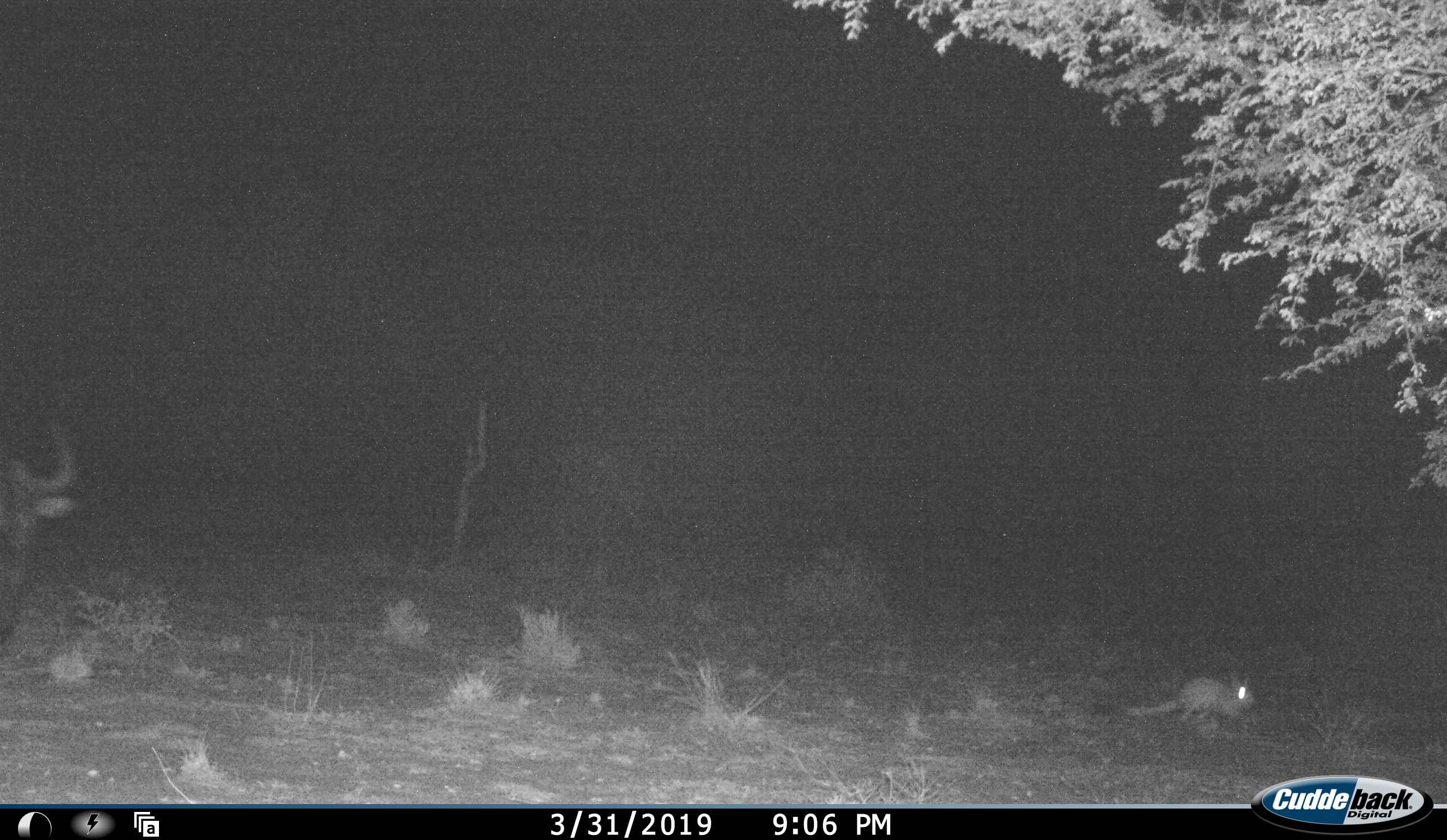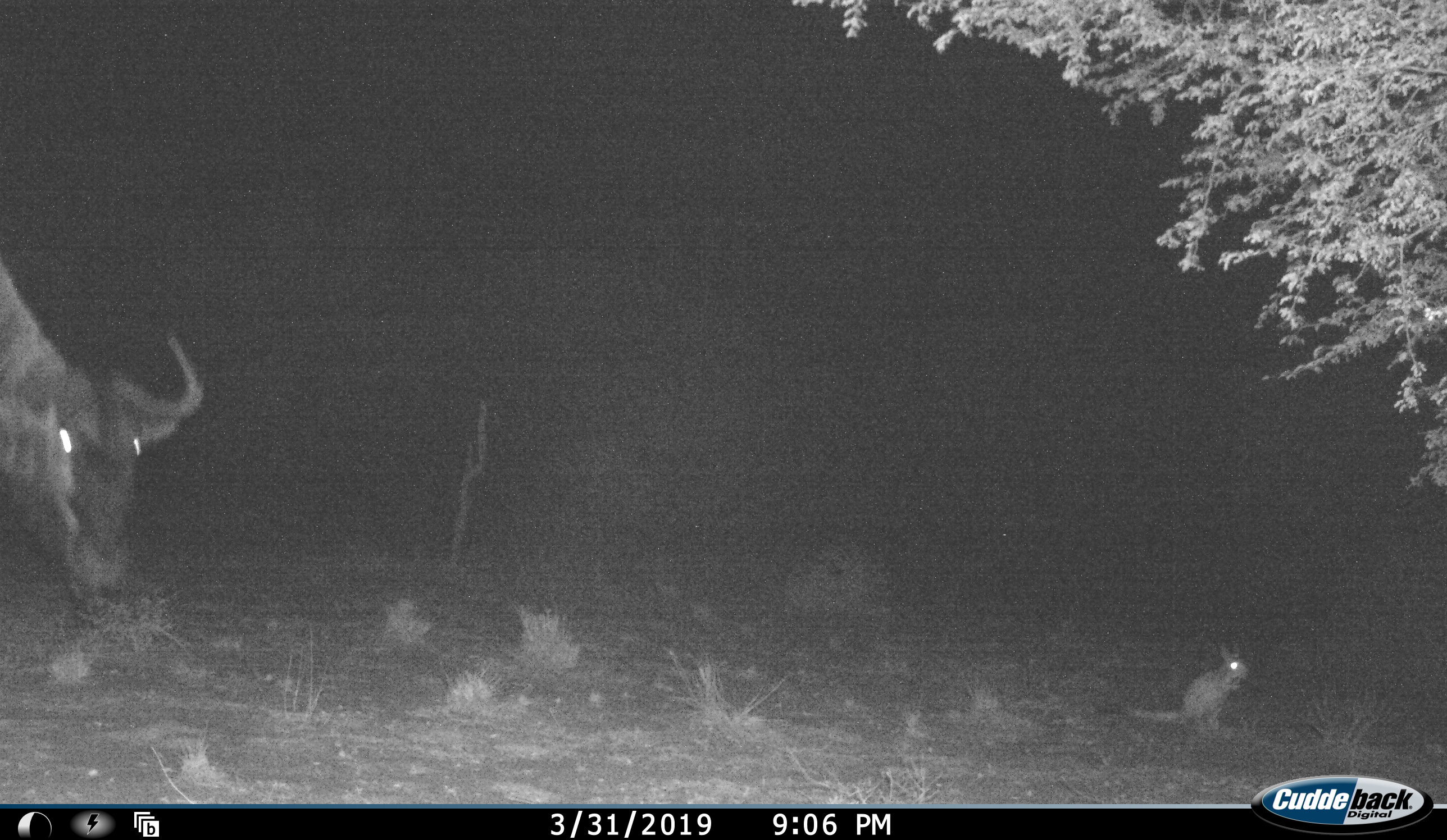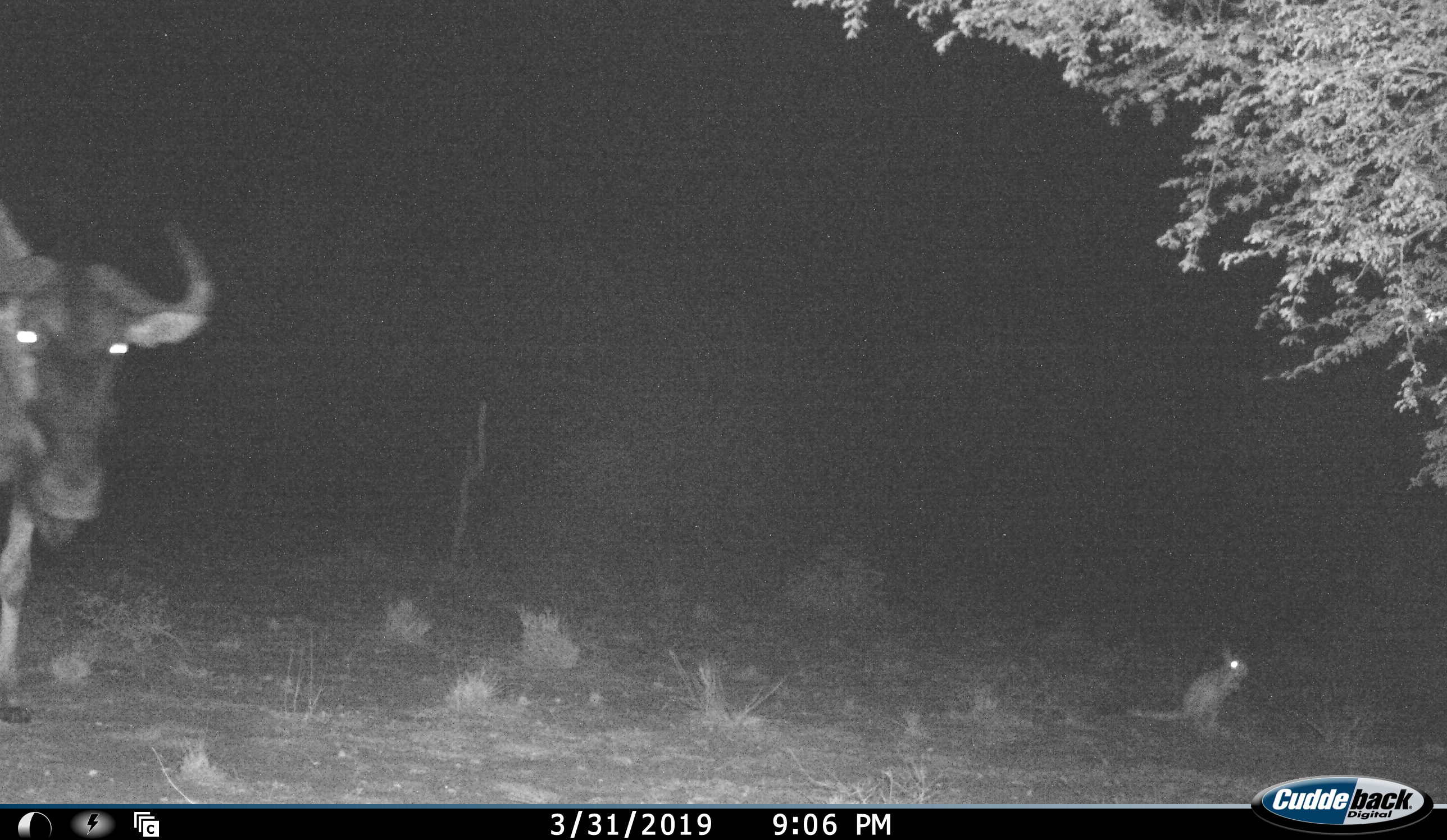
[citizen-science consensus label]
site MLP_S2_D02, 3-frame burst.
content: unidentified animal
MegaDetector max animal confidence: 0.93